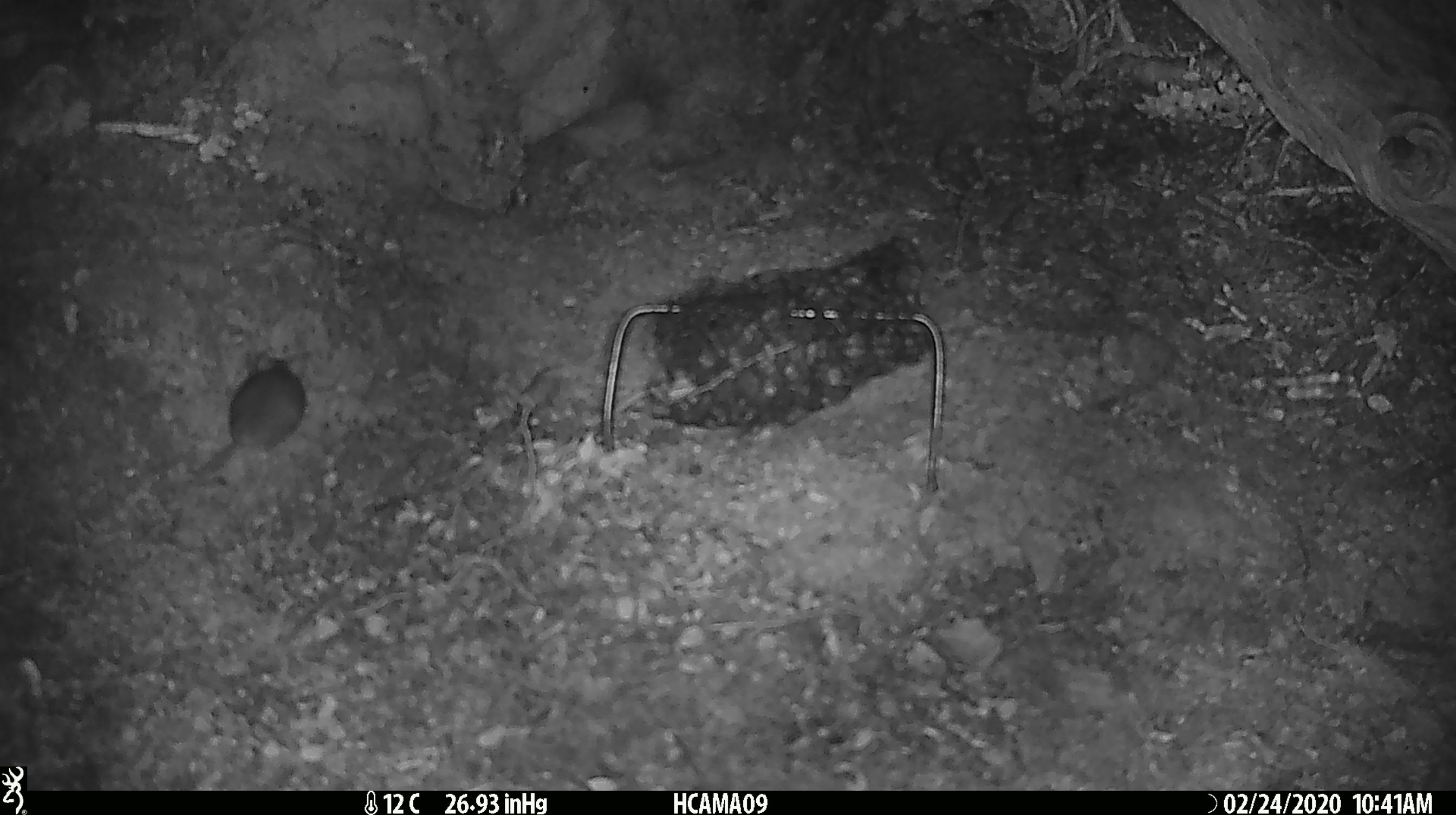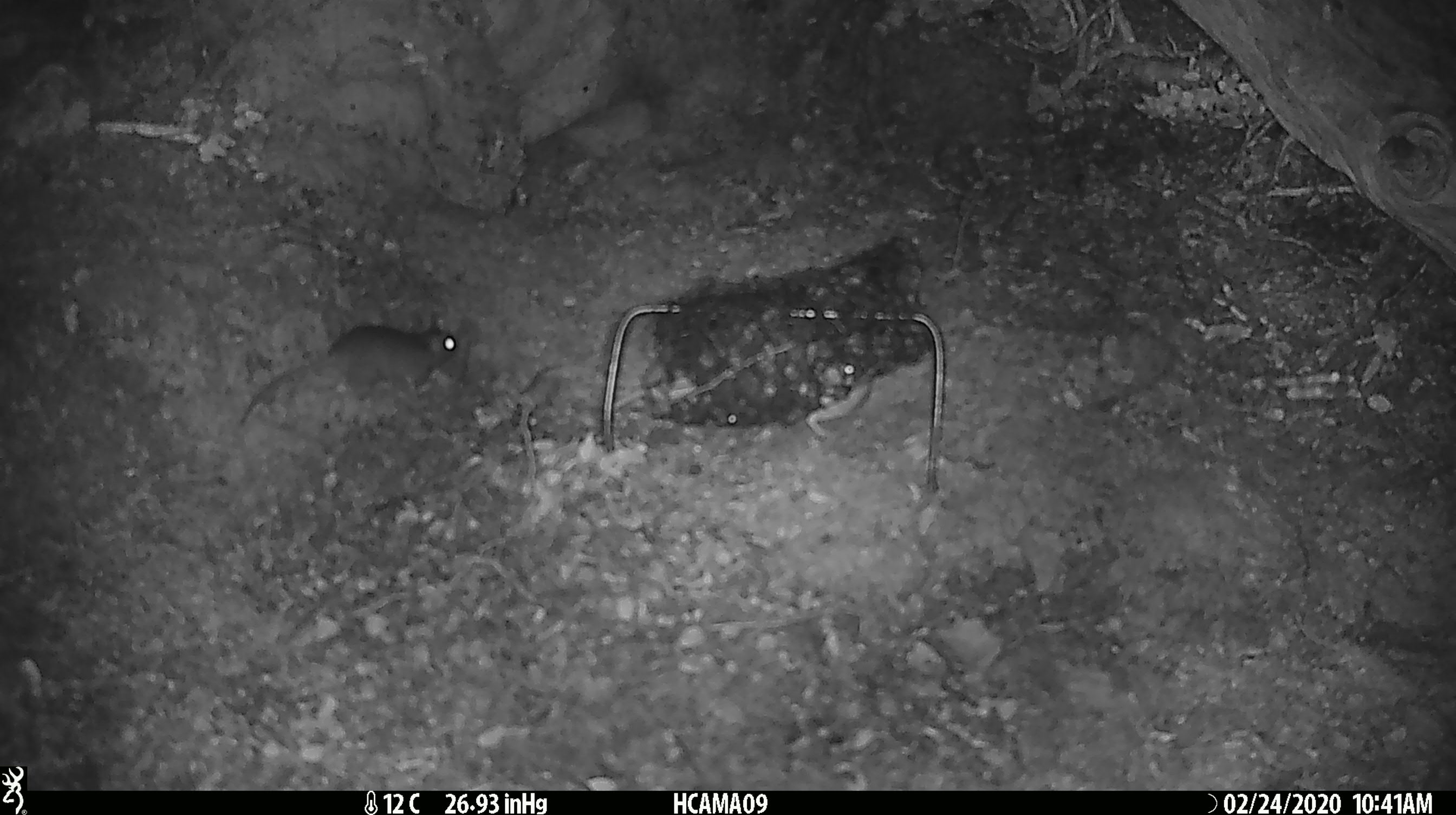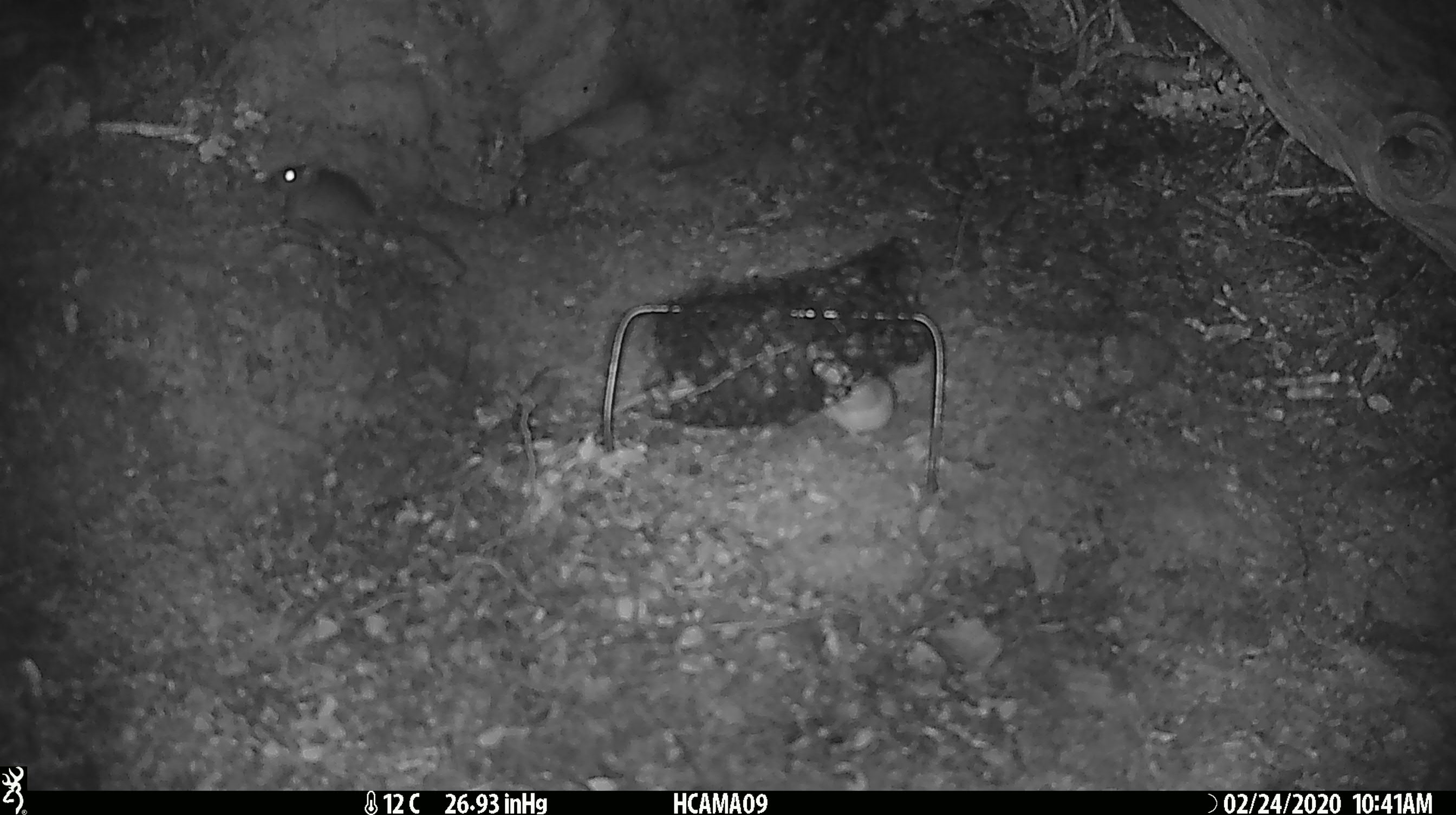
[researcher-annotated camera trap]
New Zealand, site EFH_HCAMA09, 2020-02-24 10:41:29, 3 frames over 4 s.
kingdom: Animalia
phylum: Chordata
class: Mammalia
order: Rodentia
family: Muridae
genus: Mus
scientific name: Mus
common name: mouse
Mouse (Mus).